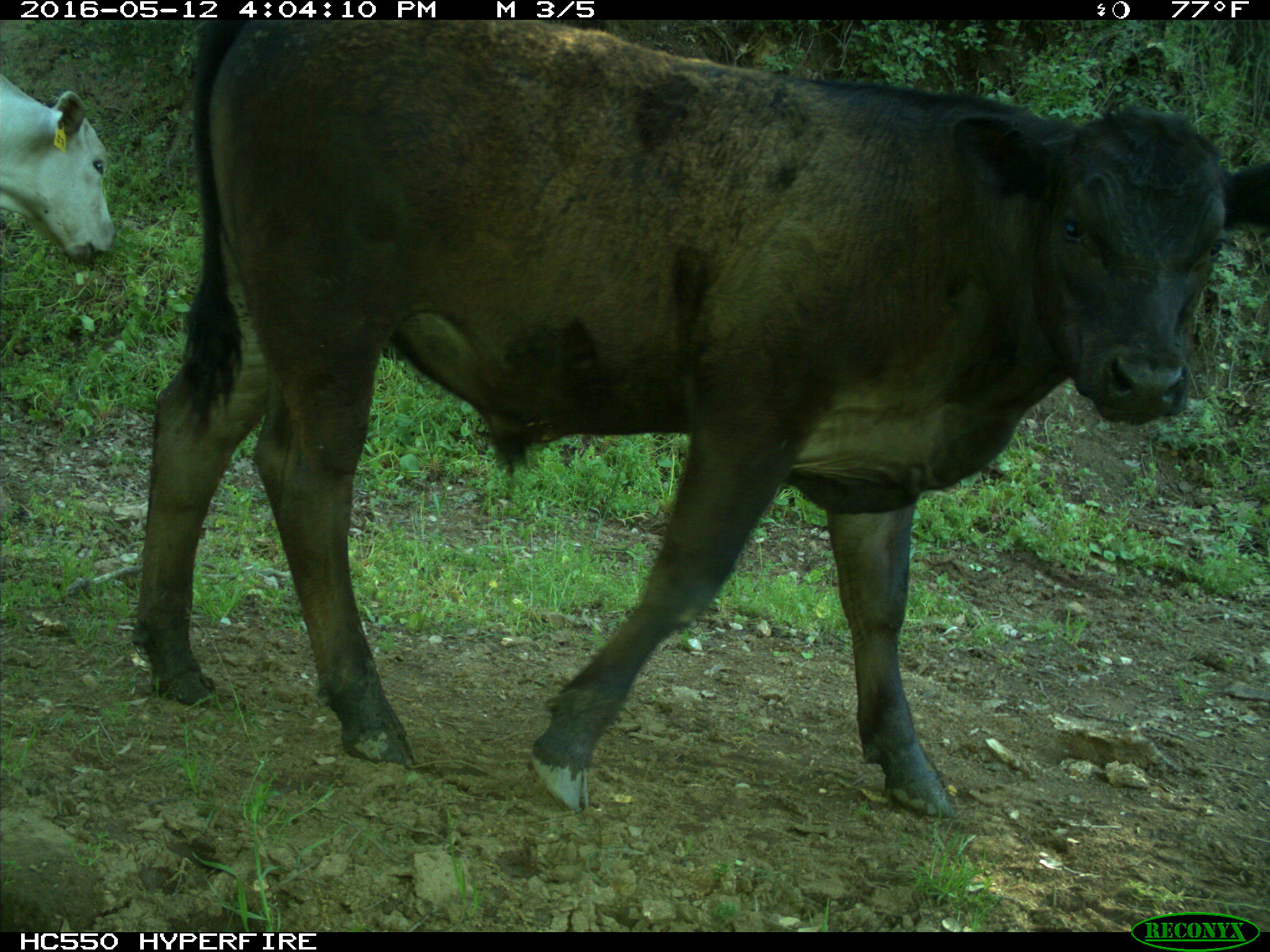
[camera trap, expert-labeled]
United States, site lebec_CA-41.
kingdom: Animalia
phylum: Chordata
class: Mammalia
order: Artiodactyla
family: Bovidae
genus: Bos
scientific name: Bos taurus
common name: domestic cow